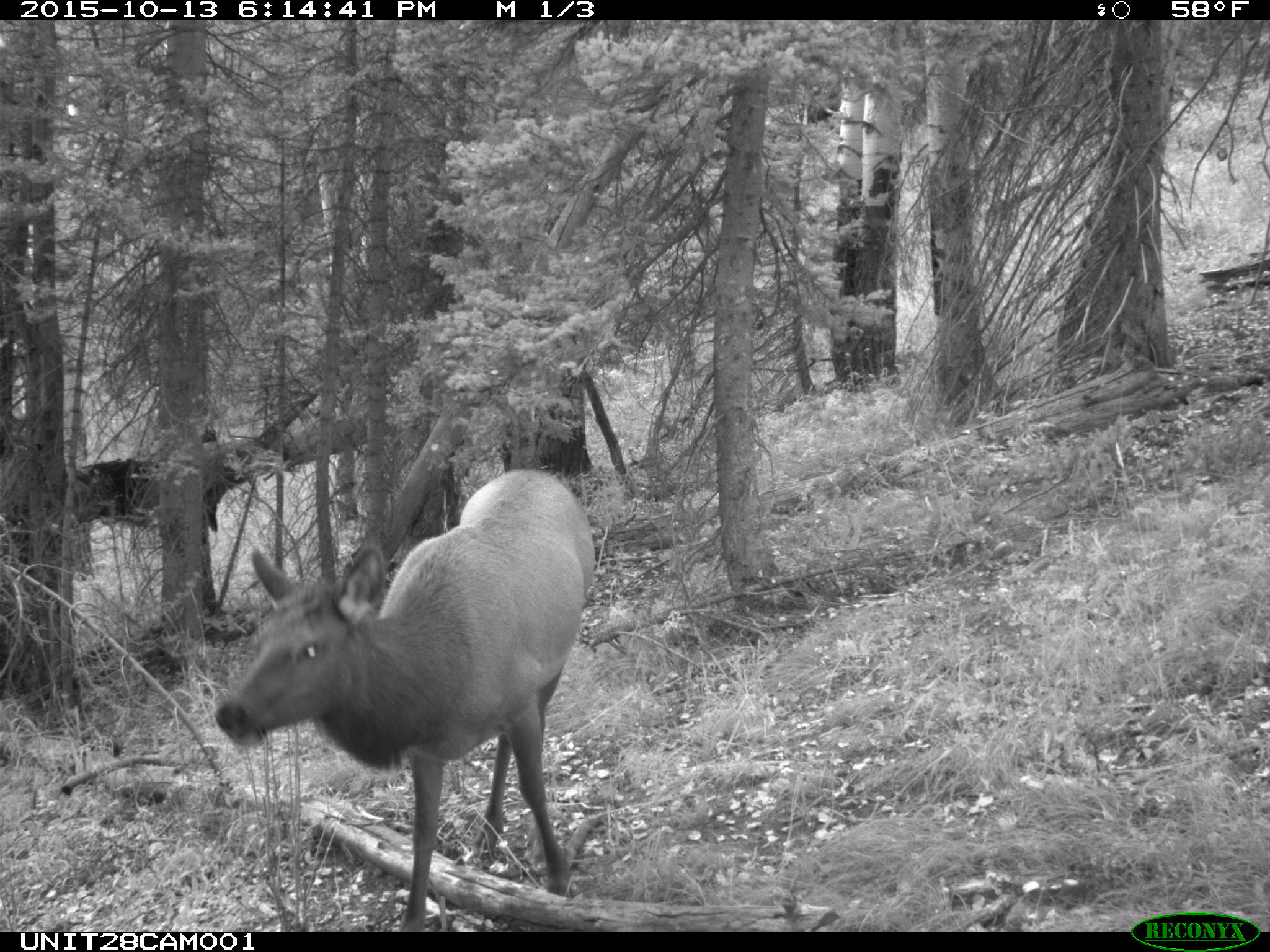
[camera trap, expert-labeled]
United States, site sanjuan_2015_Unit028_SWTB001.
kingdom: Animalia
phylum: Chordata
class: Mammalia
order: Artiodactyla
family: Cervidae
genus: Cervus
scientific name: Cervus elaphus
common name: red deer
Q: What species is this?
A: Cervus elaphus (red deer).